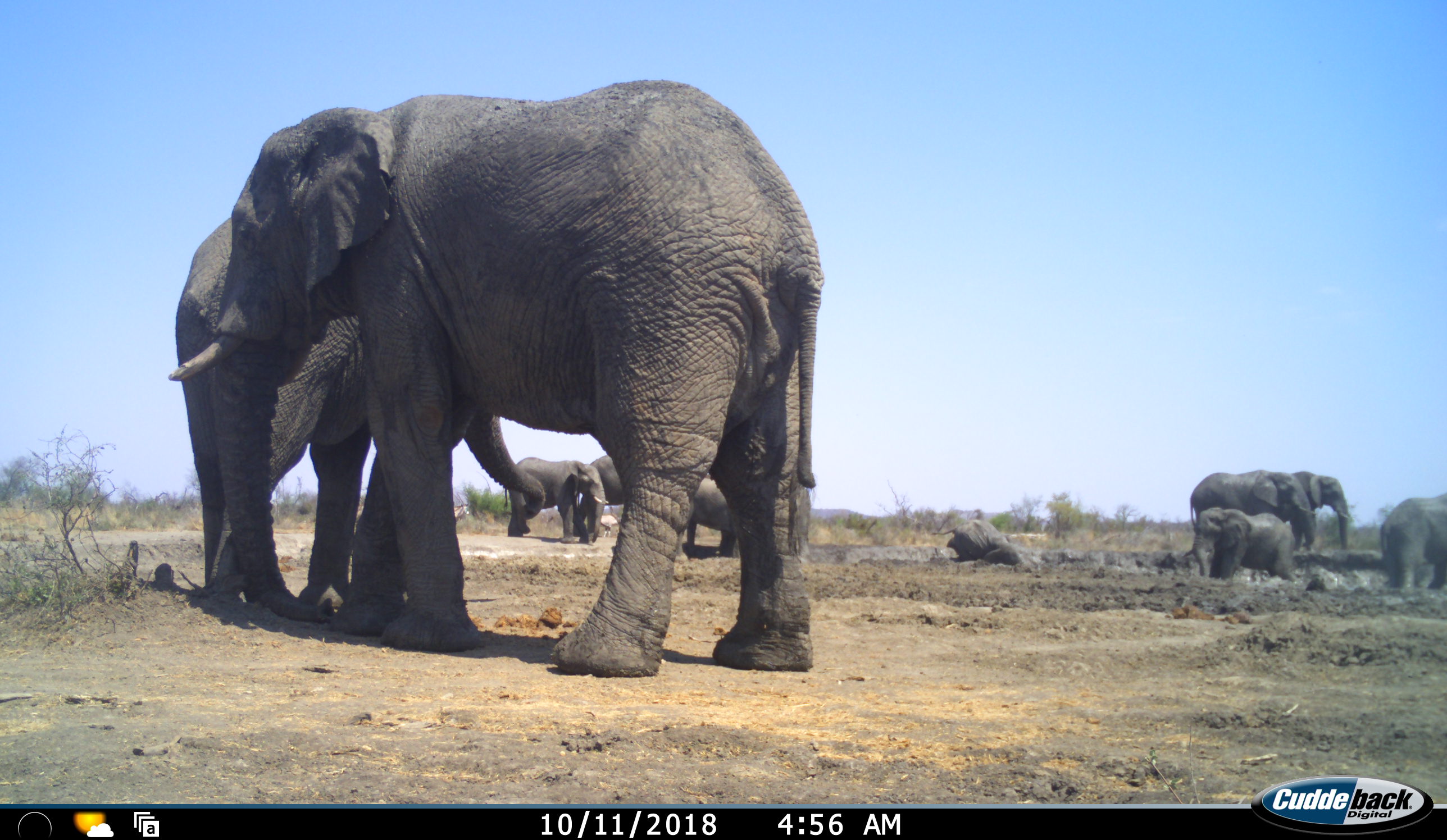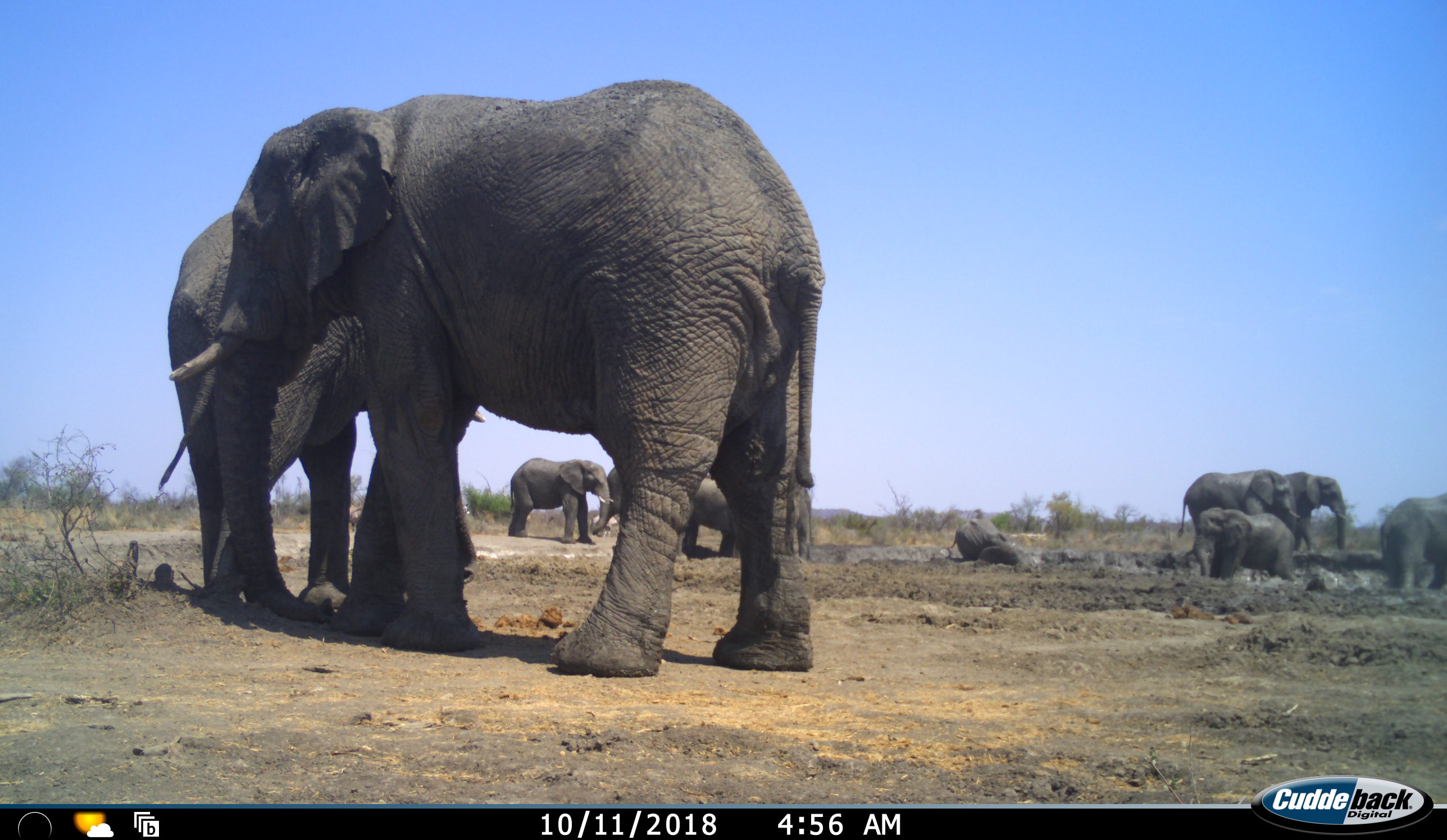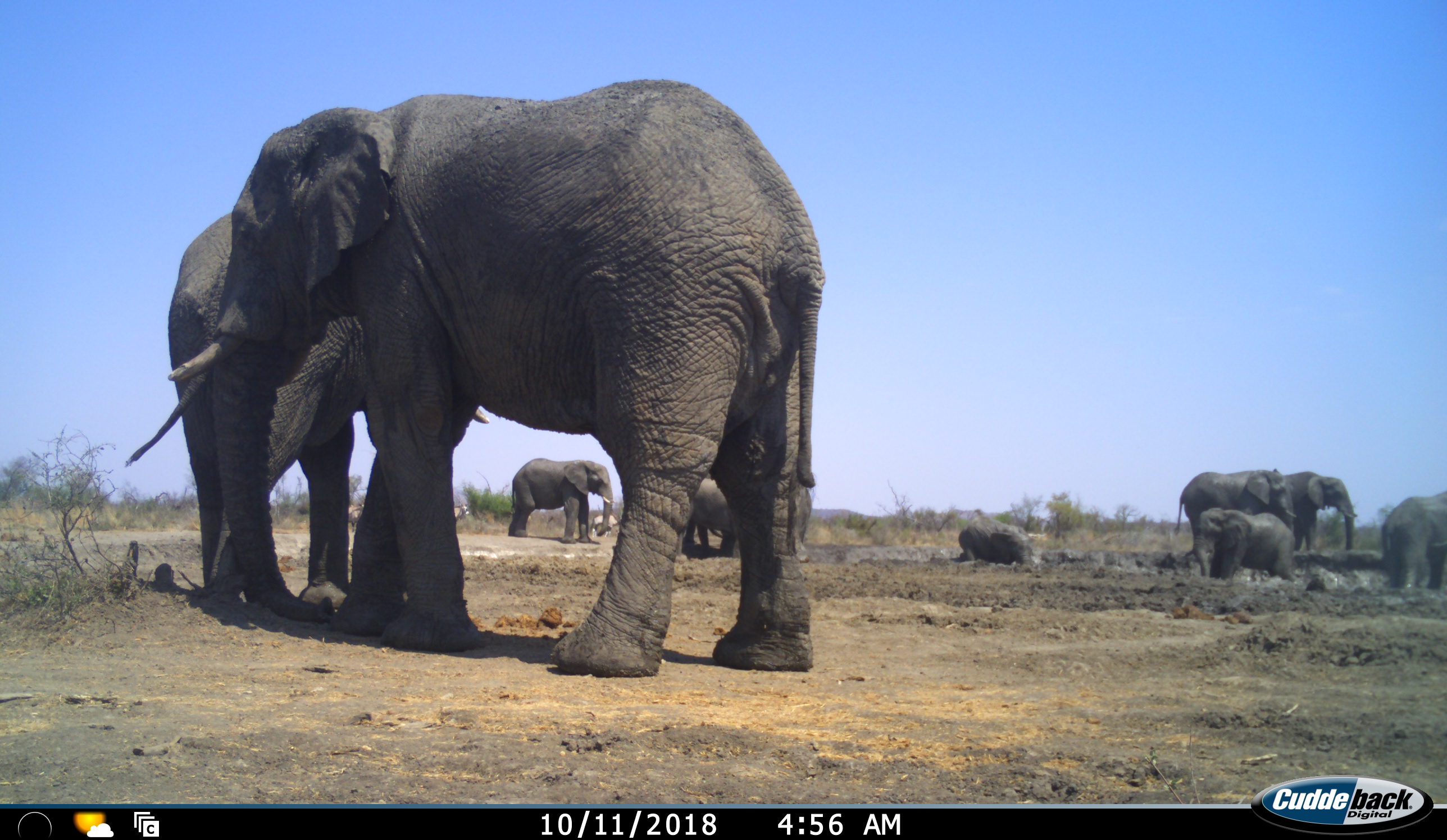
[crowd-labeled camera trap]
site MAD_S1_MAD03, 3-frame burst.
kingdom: Animalia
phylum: Chordata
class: Mammalia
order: Proboscidea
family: Elephantidae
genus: Loxodonta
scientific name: Loxodonta africana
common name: african bush elephant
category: elephant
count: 10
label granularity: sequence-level